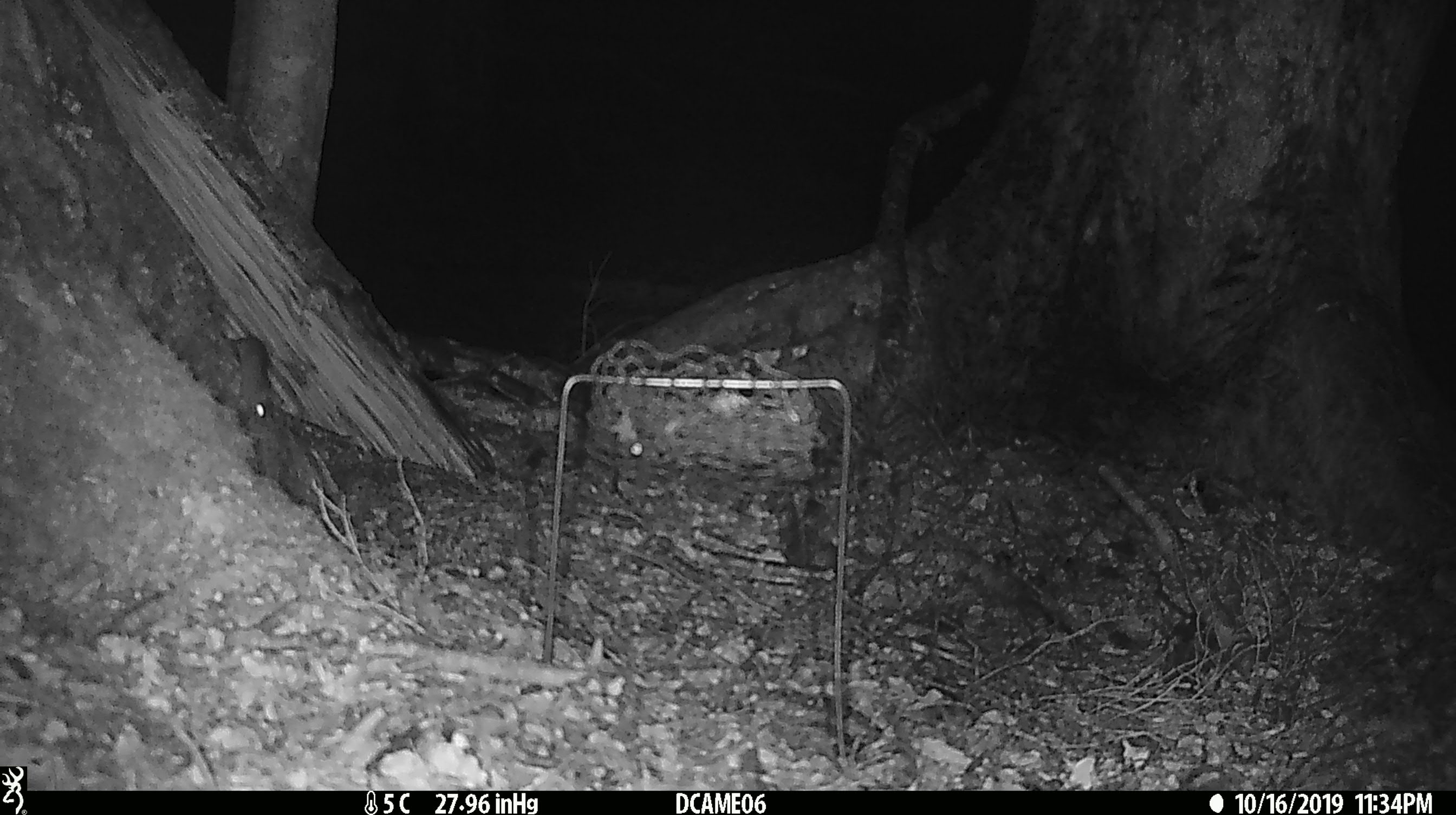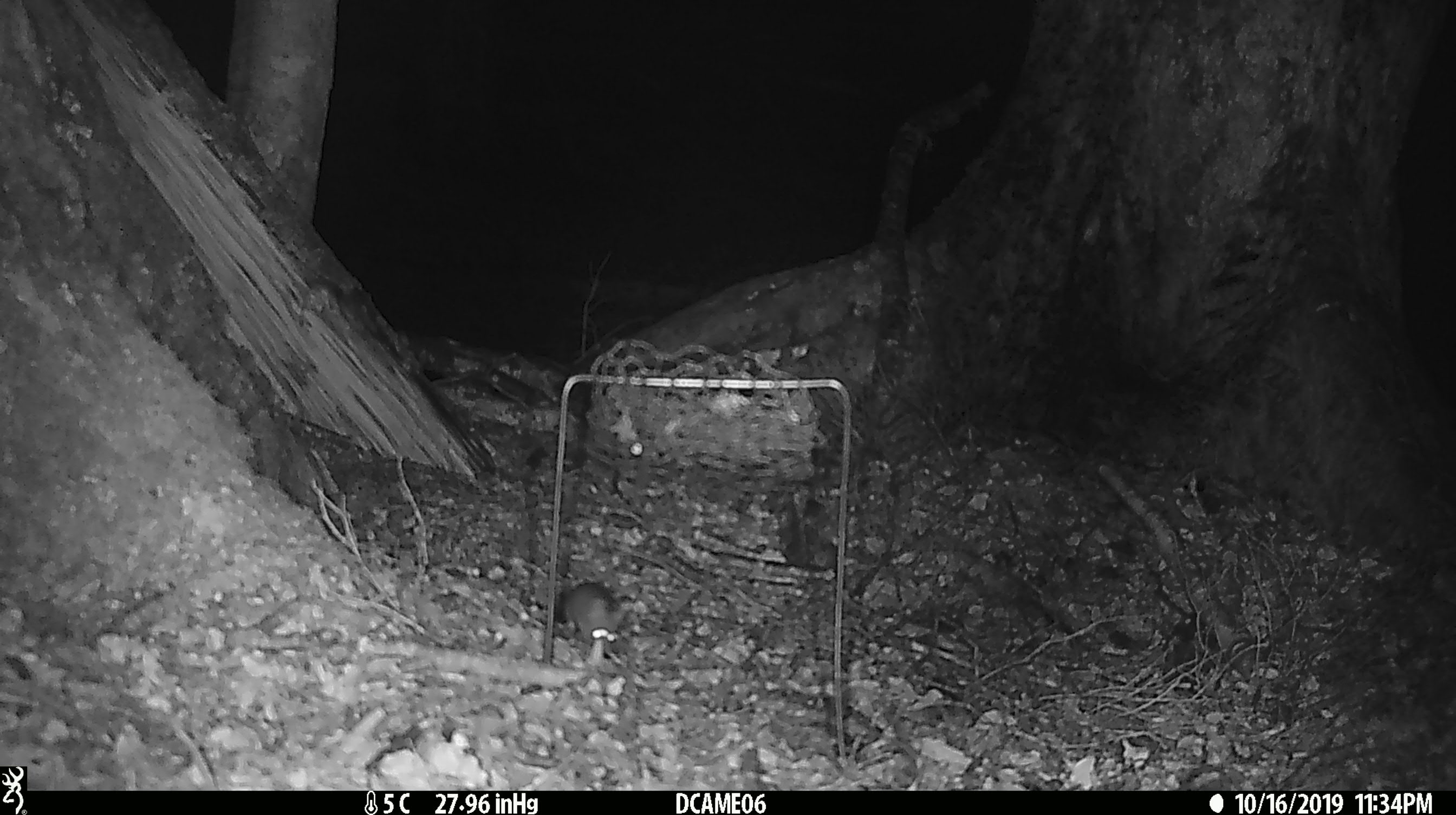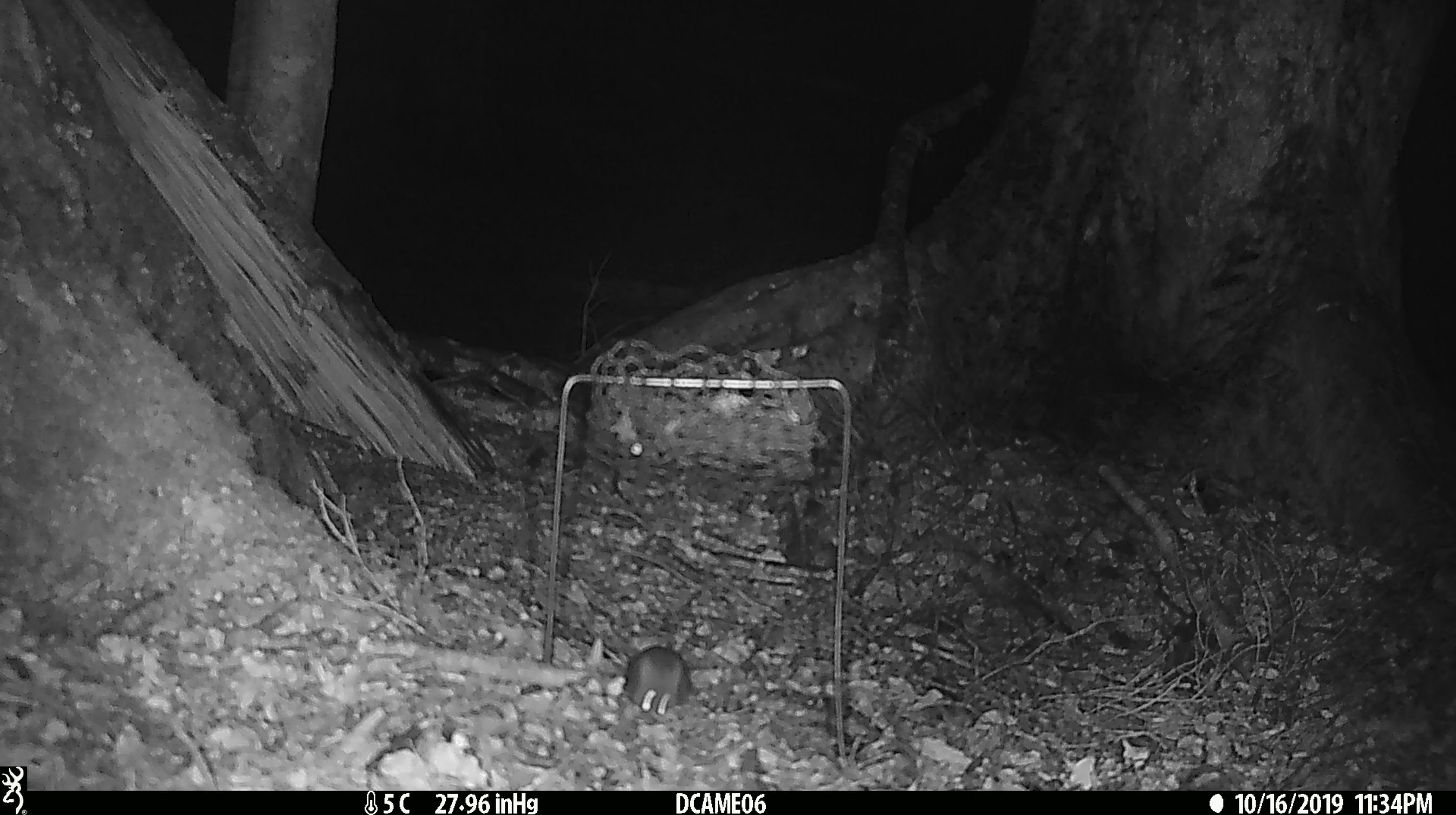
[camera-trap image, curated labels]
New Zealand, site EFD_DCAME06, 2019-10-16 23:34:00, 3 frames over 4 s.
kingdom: Animalia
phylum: Chordata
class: Mammalia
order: Rodentia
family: Muridae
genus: Mus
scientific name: Mus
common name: mouse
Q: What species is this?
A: Mouse (Mus).